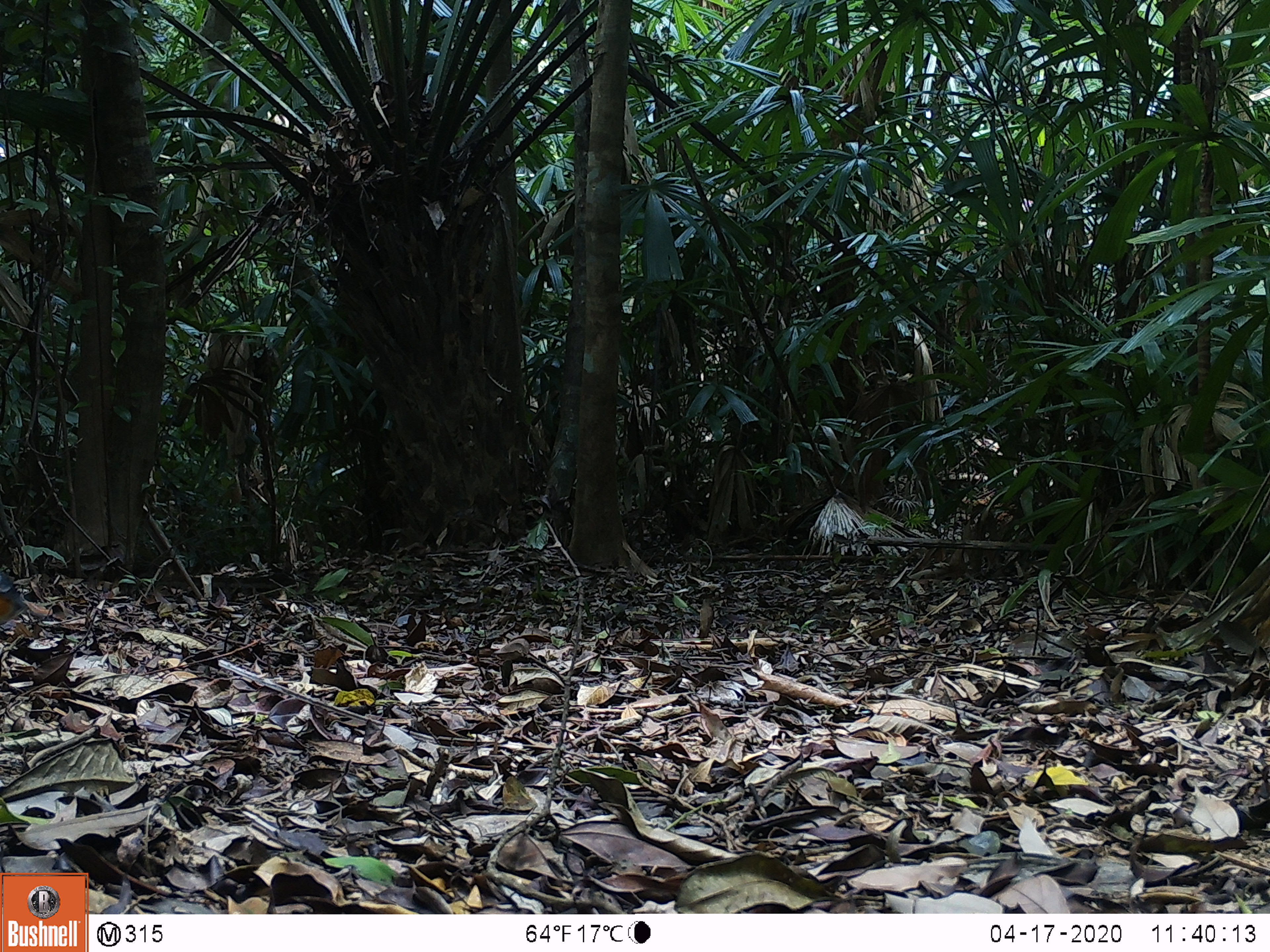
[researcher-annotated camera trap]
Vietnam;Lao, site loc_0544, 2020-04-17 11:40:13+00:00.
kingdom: Animalia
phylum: Chordata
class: Aves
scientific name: Aves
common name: bird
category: unidentified bird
Unidentified bird (bird) (Aves). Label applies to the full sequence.